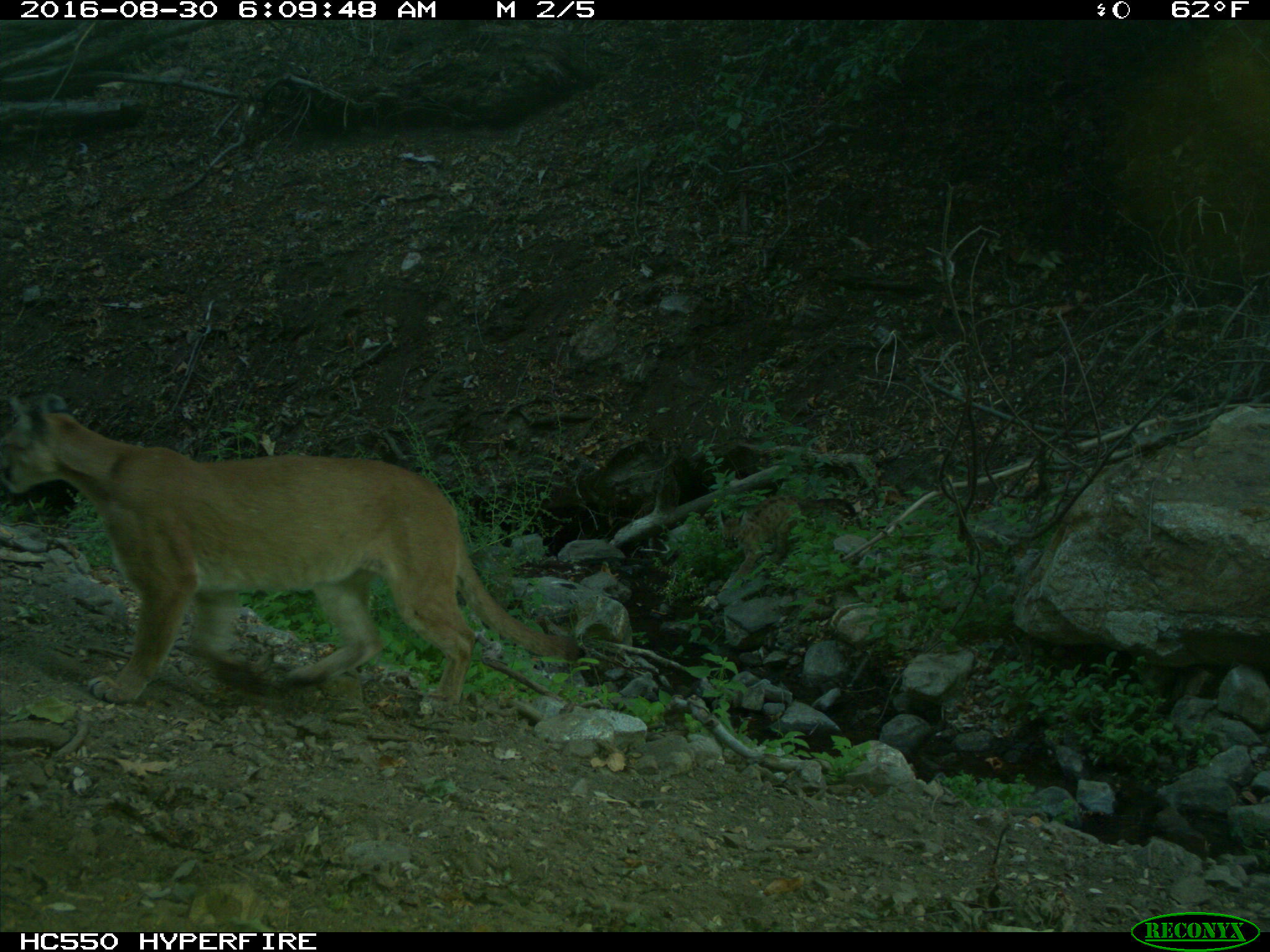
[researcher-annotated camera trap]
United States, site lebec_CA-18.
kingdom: Animalia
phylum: Chordata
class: Mammalia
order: Carnivora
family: Felidae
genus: Puma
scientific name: Puma concolor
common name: mountain lion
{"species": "Puma concolor (mountain lion)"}